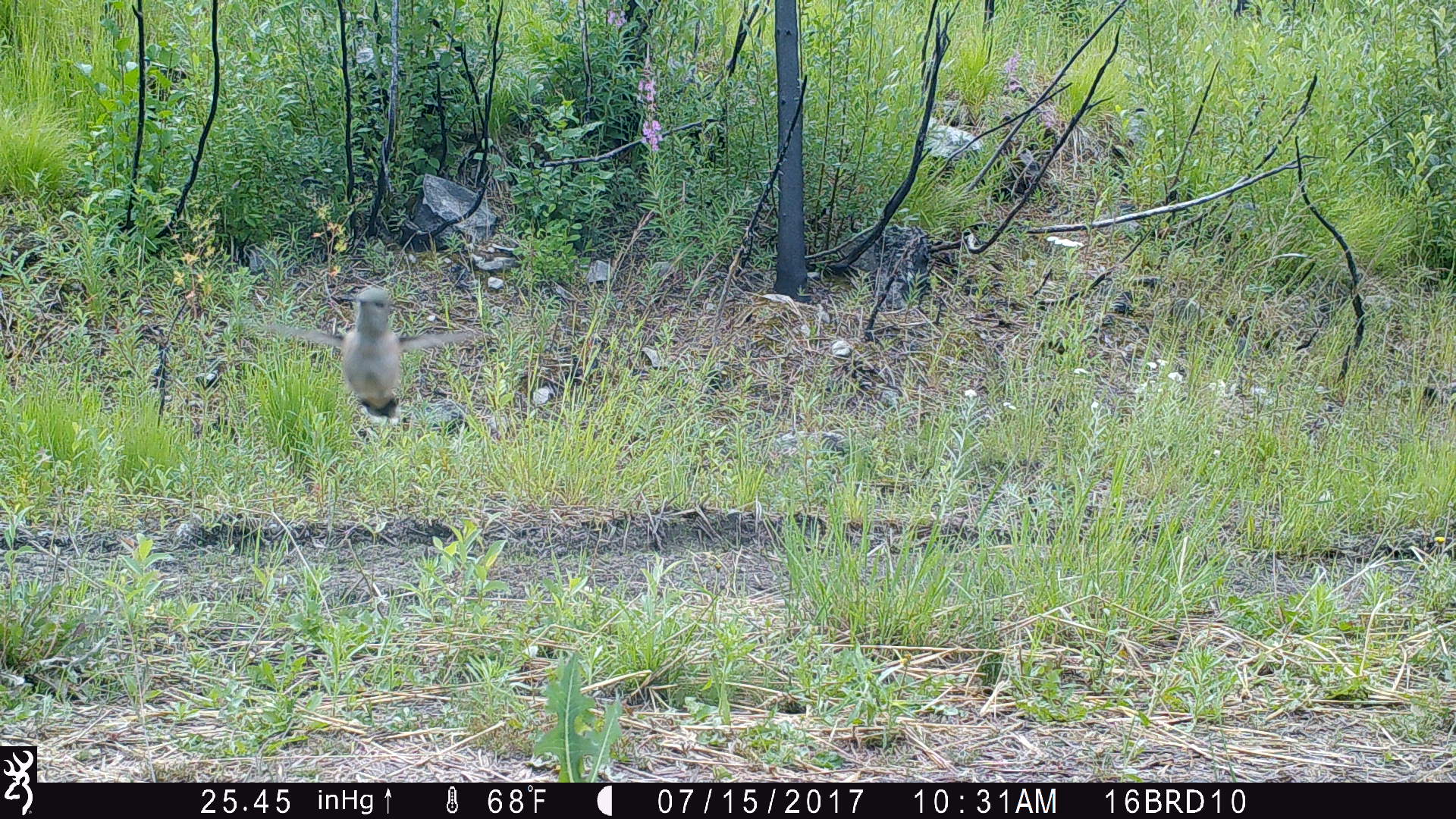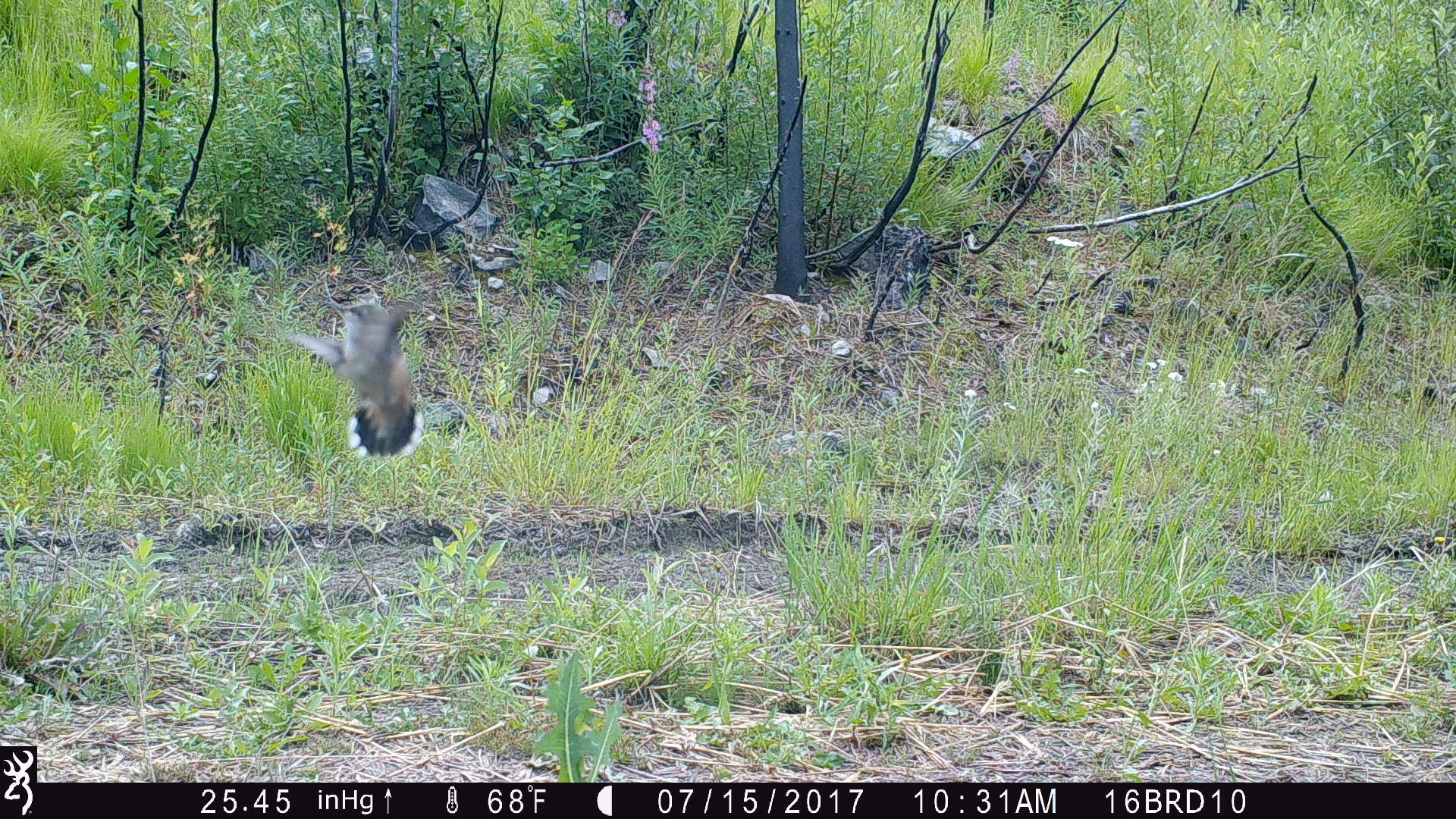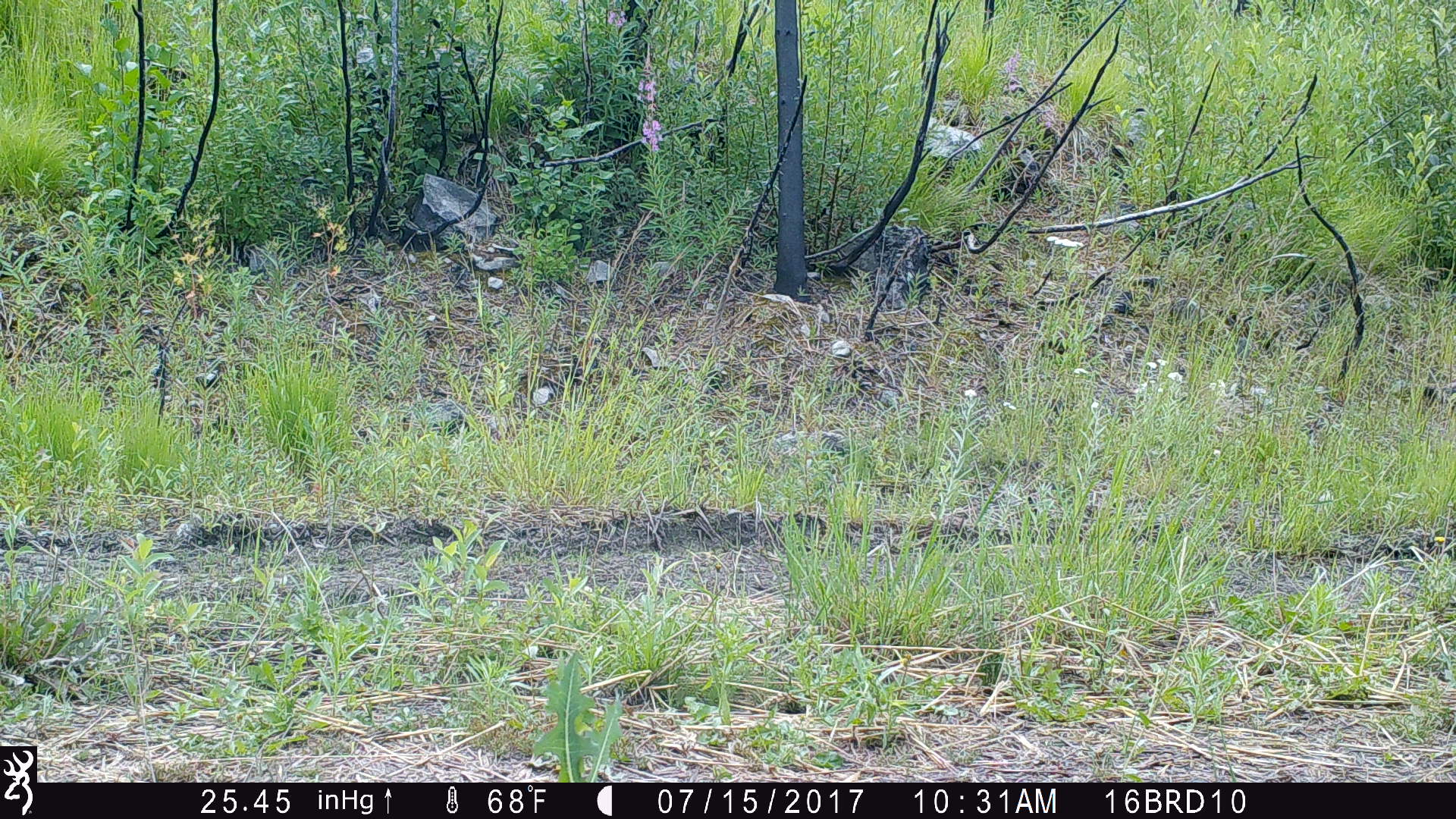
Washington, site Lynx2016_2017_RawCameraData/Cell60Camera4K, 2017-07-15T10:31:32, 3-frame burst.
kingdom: Animalia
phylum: Chordata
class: Aves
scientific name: Aves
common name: birds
Aves (birds). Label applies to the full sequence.